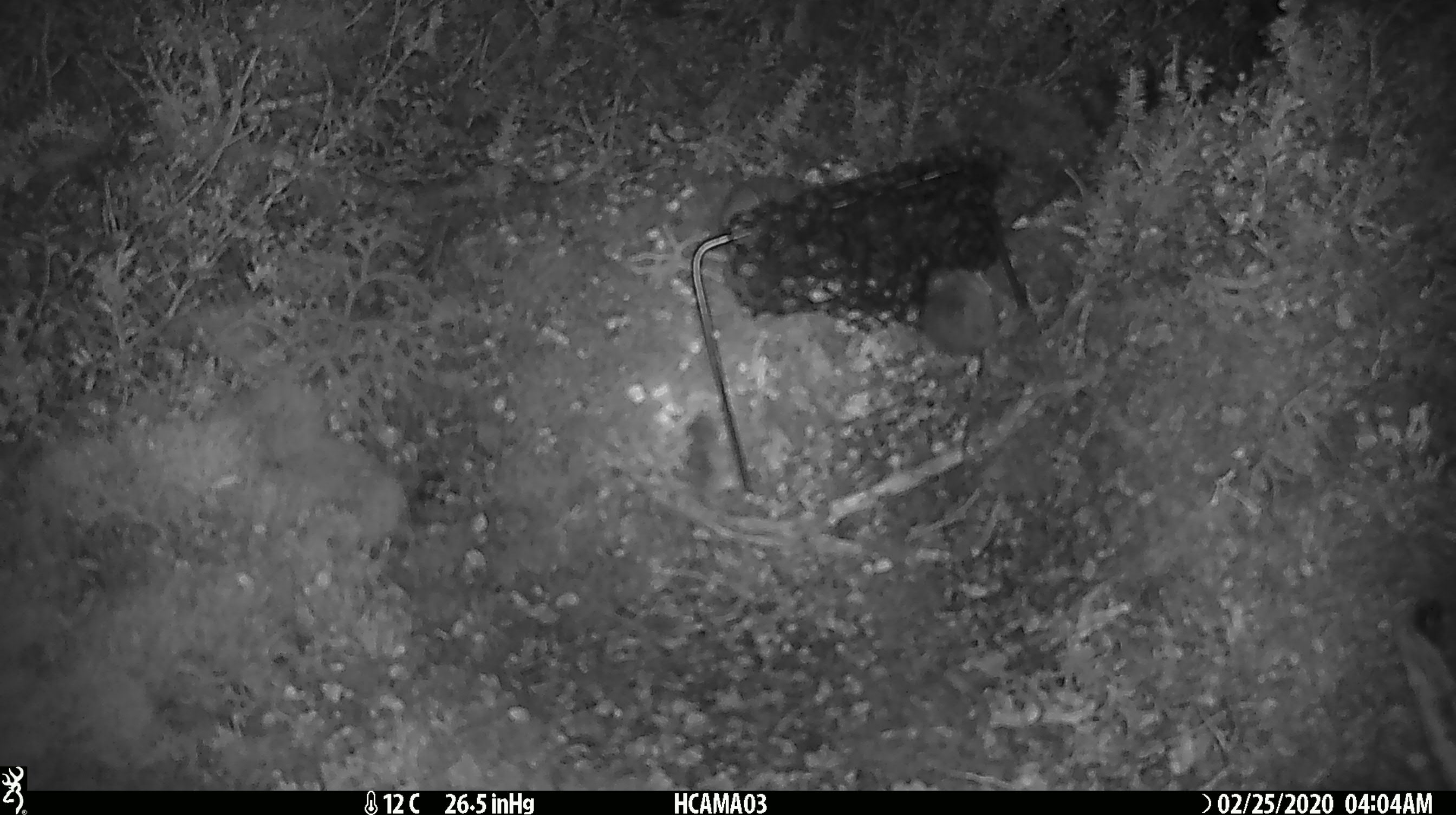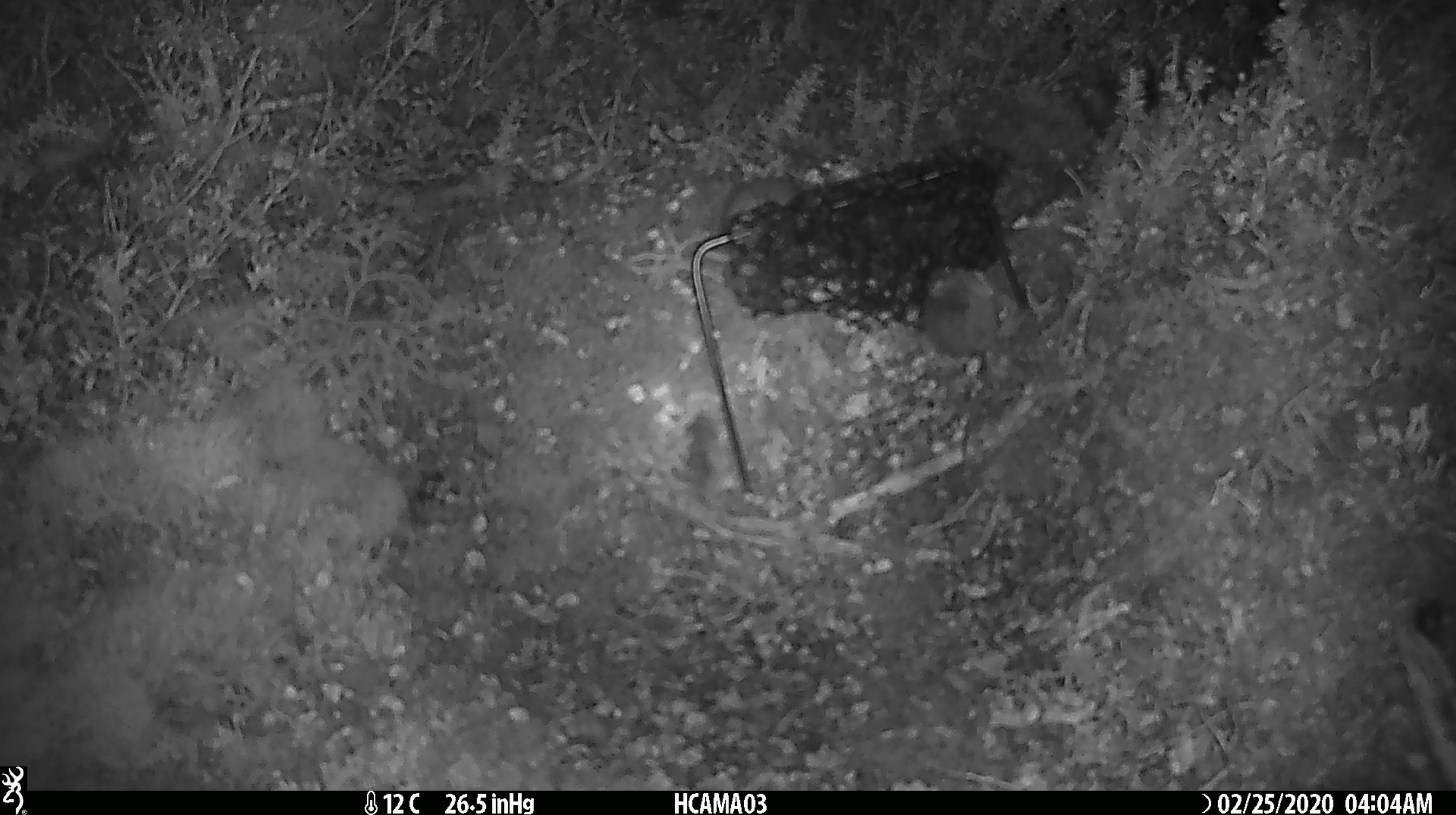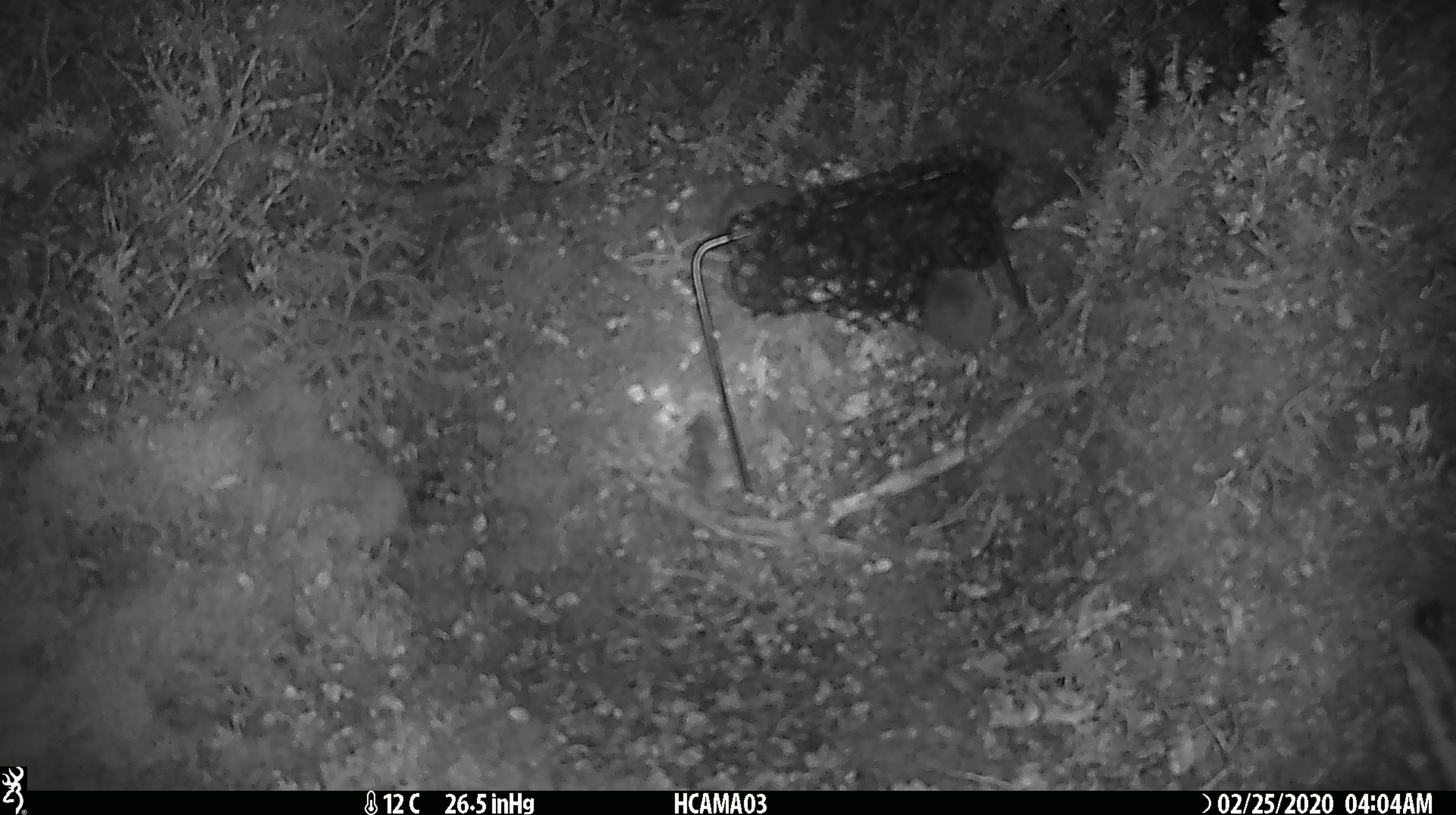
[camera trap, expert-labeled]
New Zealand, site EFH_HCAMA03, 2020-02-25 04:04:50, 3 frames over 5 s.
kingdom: Animalia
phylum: Chordata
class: Mammalia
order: Rodentia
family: Muridae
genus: Mus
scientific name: Mus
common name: mouse